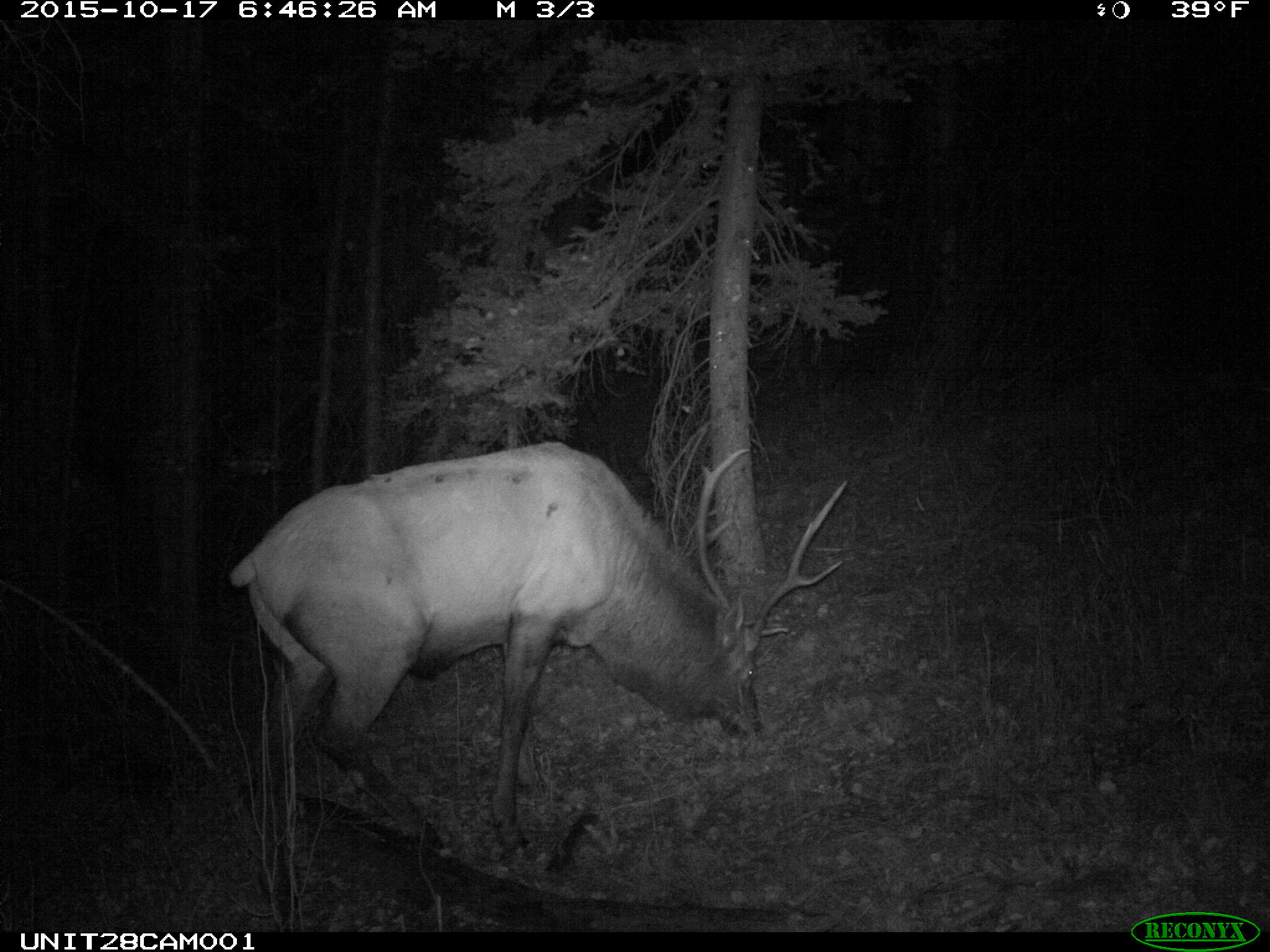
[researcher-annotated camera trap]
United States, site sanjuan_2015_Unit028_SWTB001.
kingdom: Animalia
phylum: Chordata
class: Mammalia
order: Artiodactyla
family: Cervidae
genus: Cervus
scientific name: Cervus elaphus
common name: red deer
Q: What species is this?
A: Cervus elaphus (red deer).